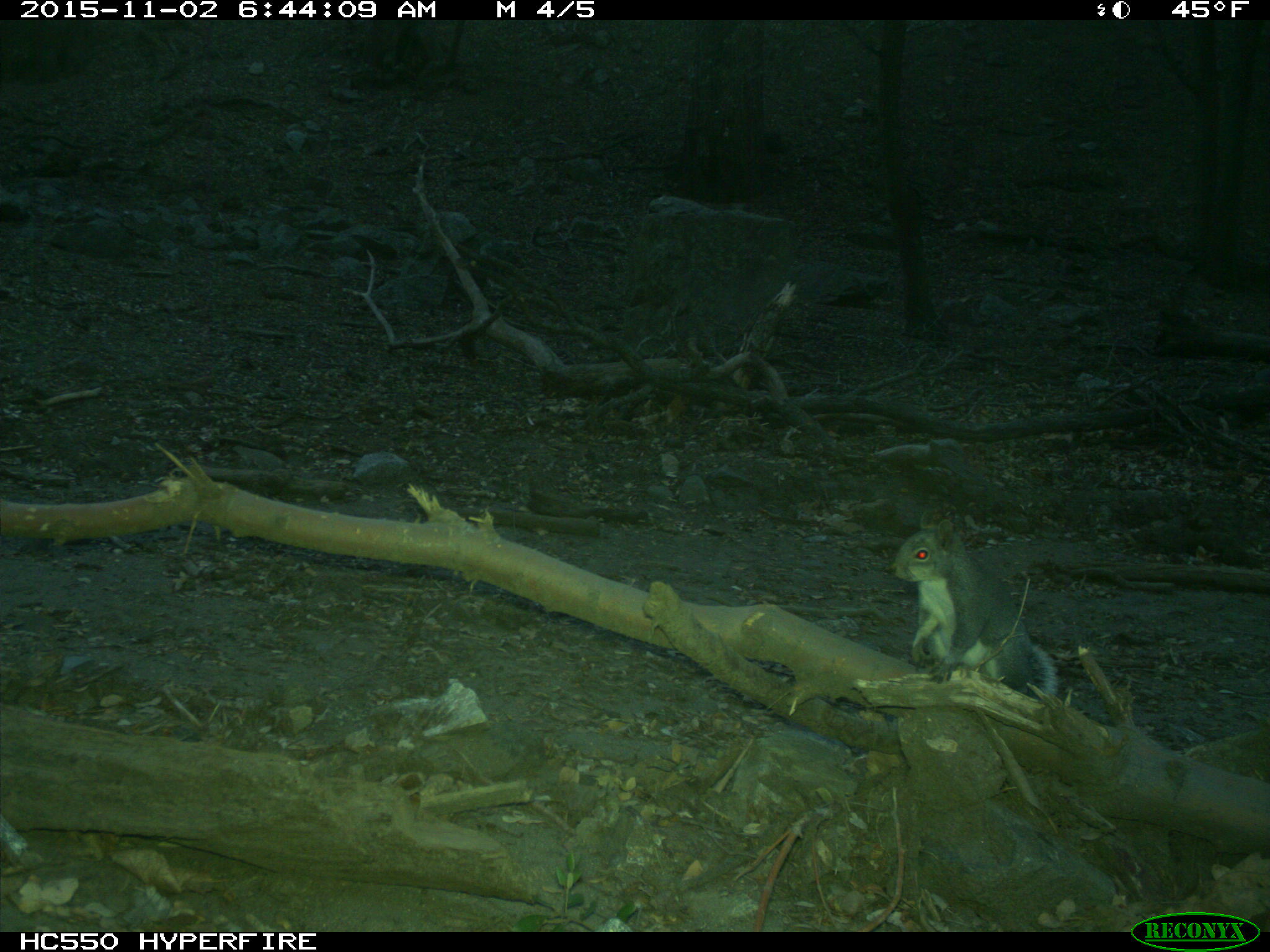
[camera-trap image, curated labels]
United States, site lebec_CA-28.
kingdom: Animalia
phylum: Chordata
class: Mammalia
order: Rodentia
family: Sciuridae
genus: Sciurus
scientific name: Sciurus carolinensis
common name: eastern gray squirrel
Sciurus carolinensis (eastern gray squirrel).